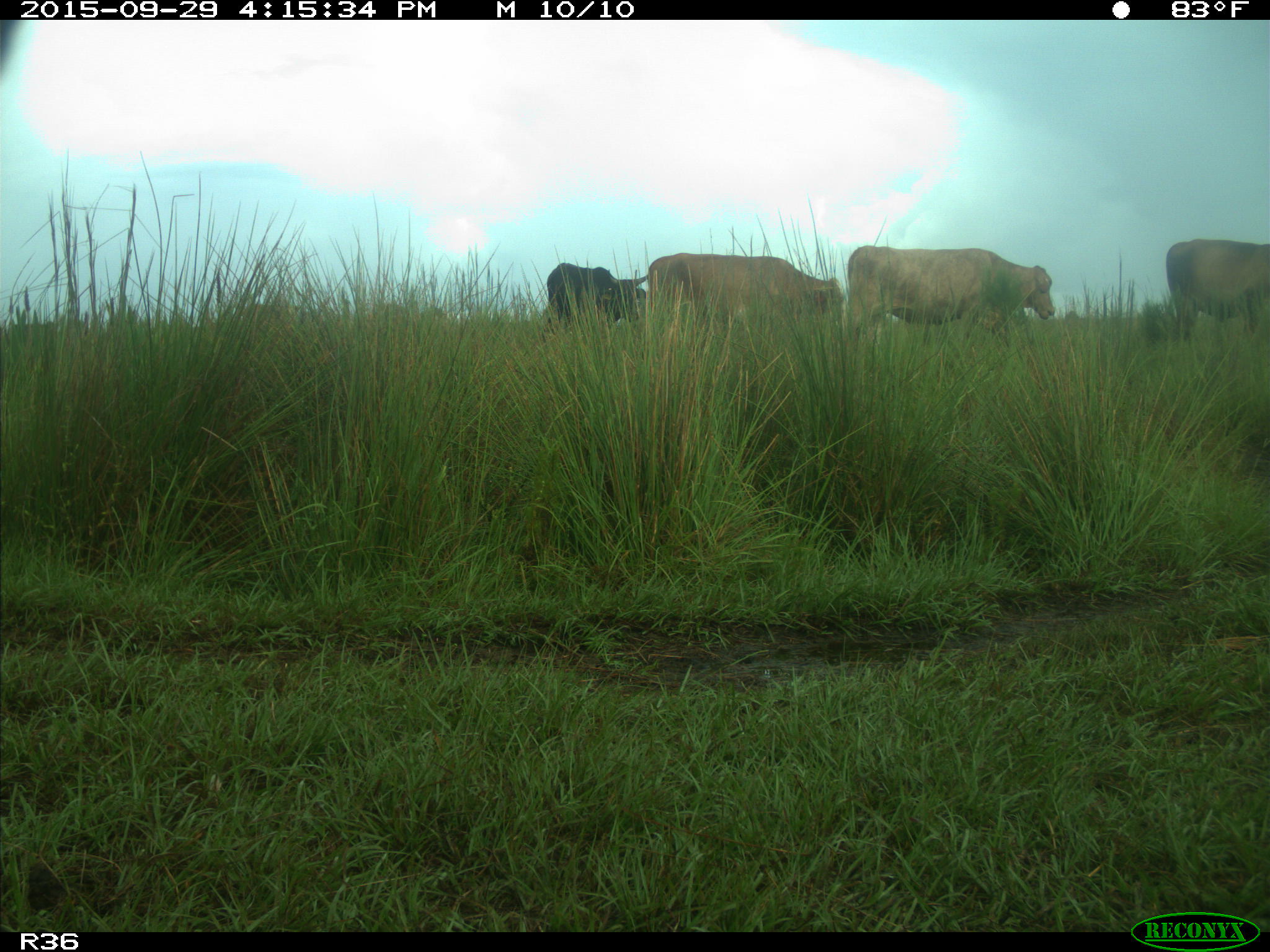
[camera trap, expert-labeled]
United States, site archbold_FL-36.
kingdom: Animalia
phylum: Chordata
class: Mammalia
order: Artiodactyla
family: Bovidae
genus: Bos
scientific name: Bos taurus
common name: domestic cow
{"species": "Bos taurus (domestic cow)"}